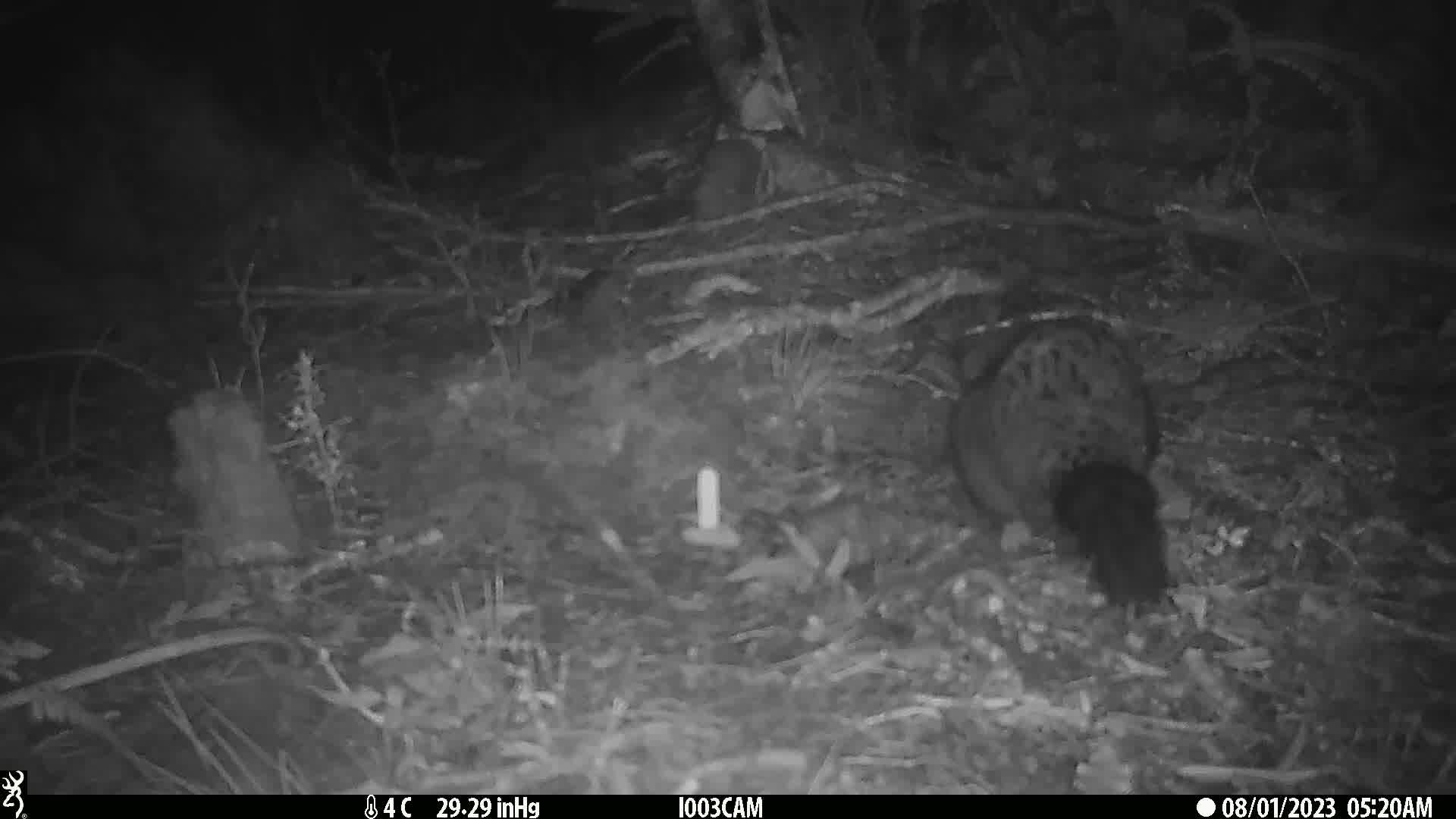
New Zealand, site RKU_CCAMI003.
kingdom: Animalia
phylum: Chordata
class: Mammalia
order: Diprotodontia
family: Phalangeridae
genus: Trichosurus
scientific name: Trichosurus vulpecula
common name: common brushtail possum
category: possum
Possum (common brushtail possum) (Trichosurus vulpecula).